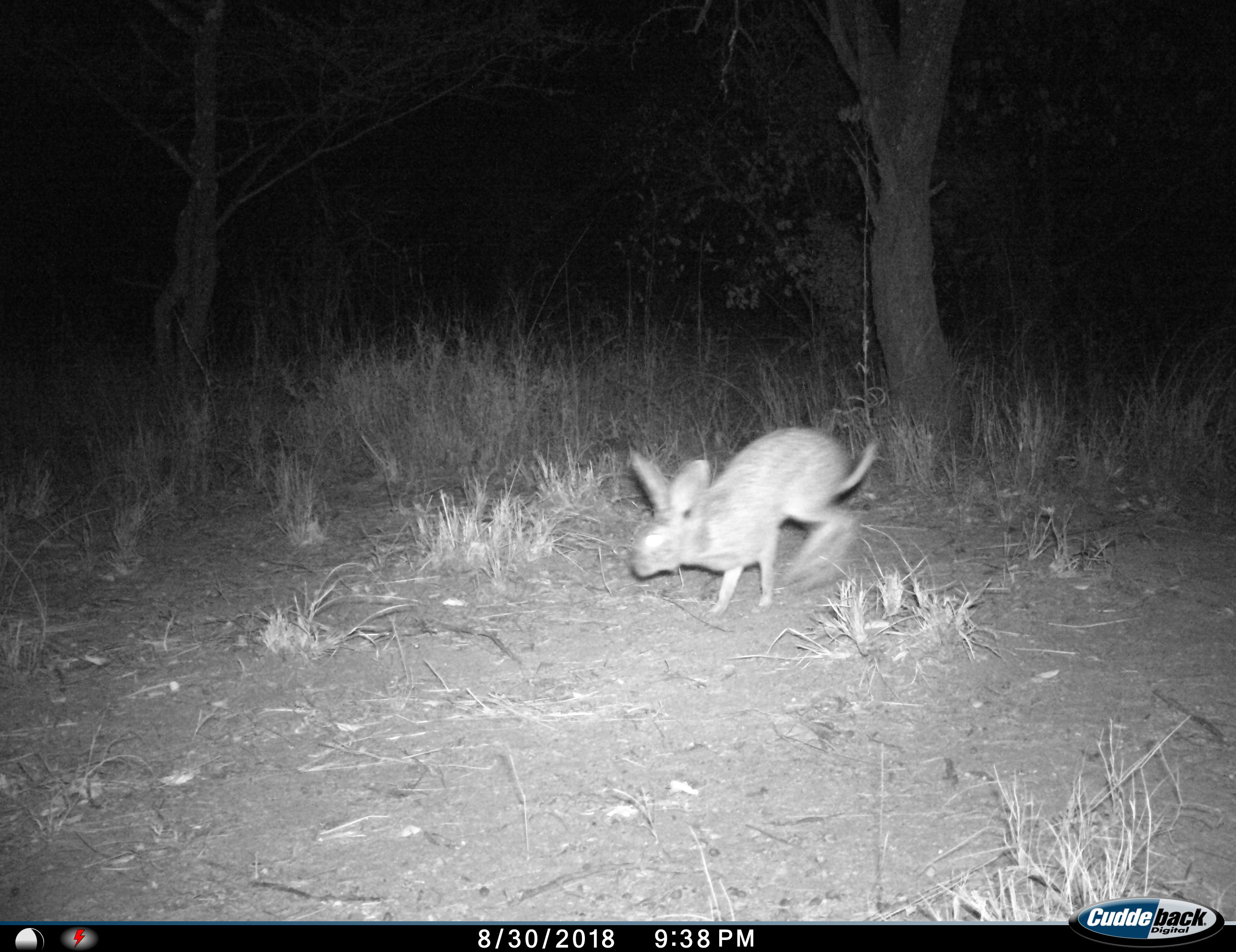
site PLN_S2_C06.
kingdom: Animalia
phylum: Chordata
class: Mammalia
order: Lagomorpha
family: Leporidae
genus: Lepus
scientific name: Lepus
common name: hare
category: hareunknown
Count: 1.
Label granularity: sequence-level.